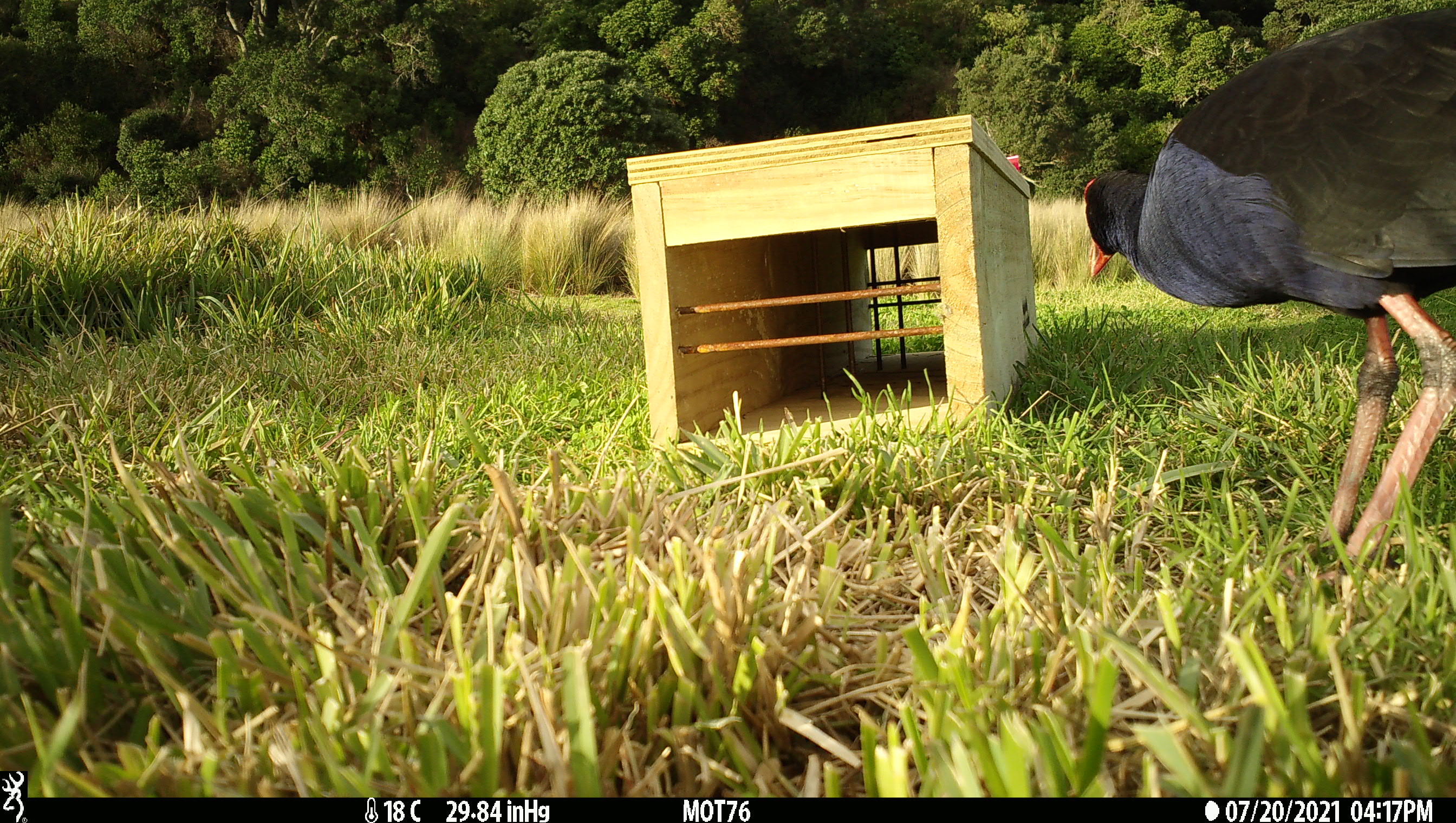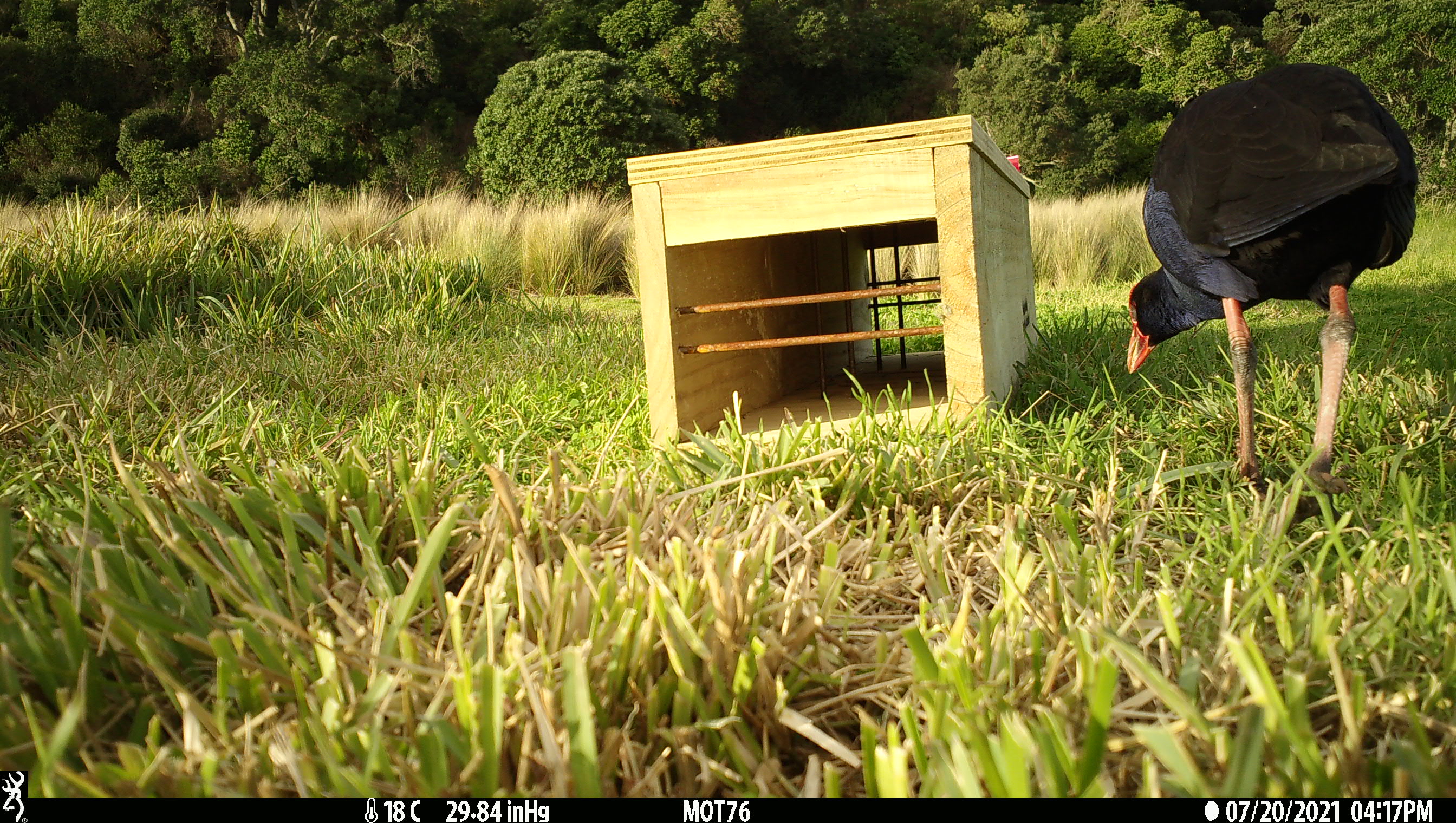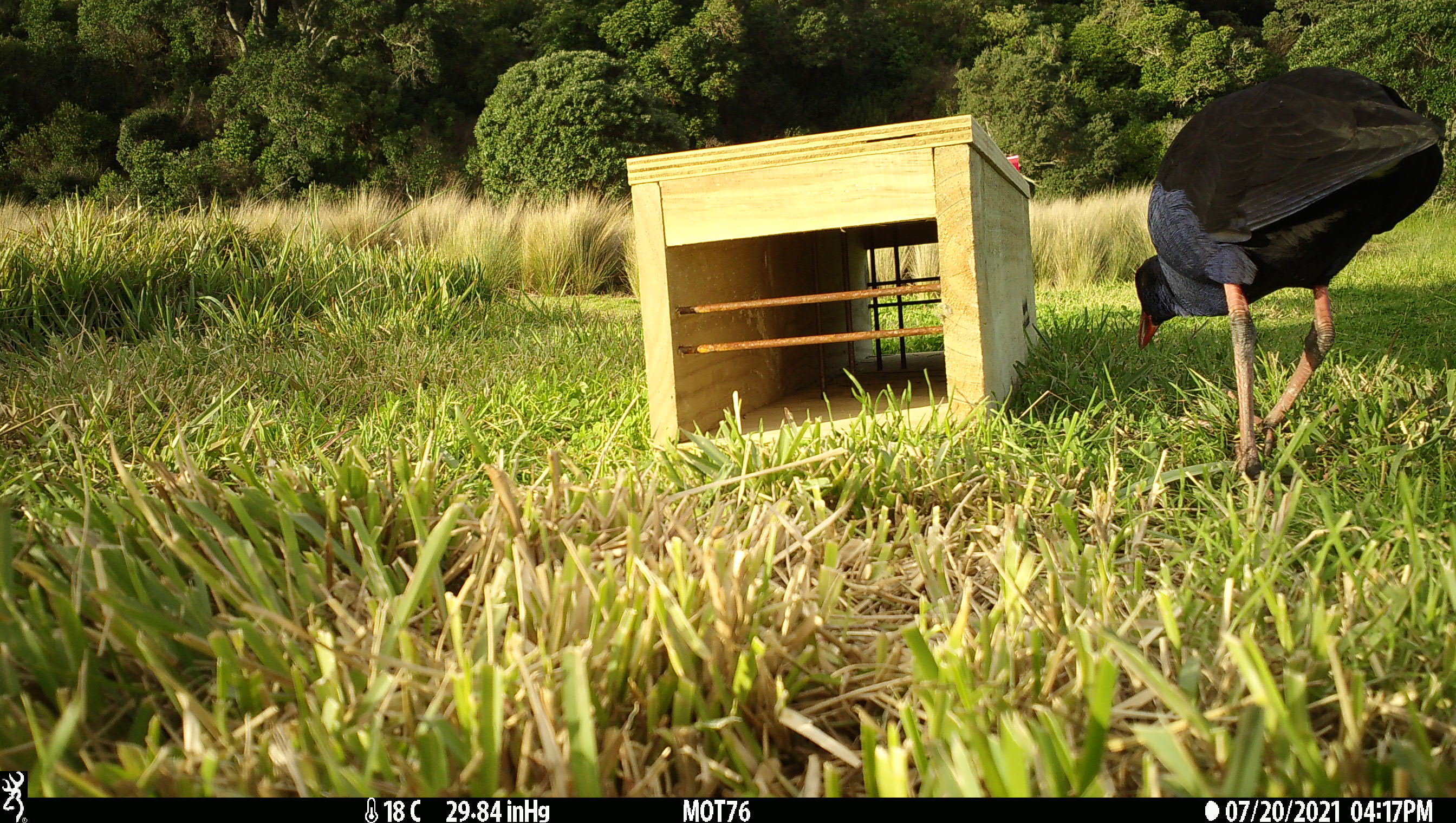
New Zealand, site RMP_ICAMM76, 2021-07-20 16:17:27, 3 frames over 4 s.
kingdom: Animalia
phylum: Chordata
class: Aves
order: Gruiformes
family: Rallidae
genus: Porphyrio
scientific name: Porphyrio melanotus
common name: australasian swamphen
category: pukeko